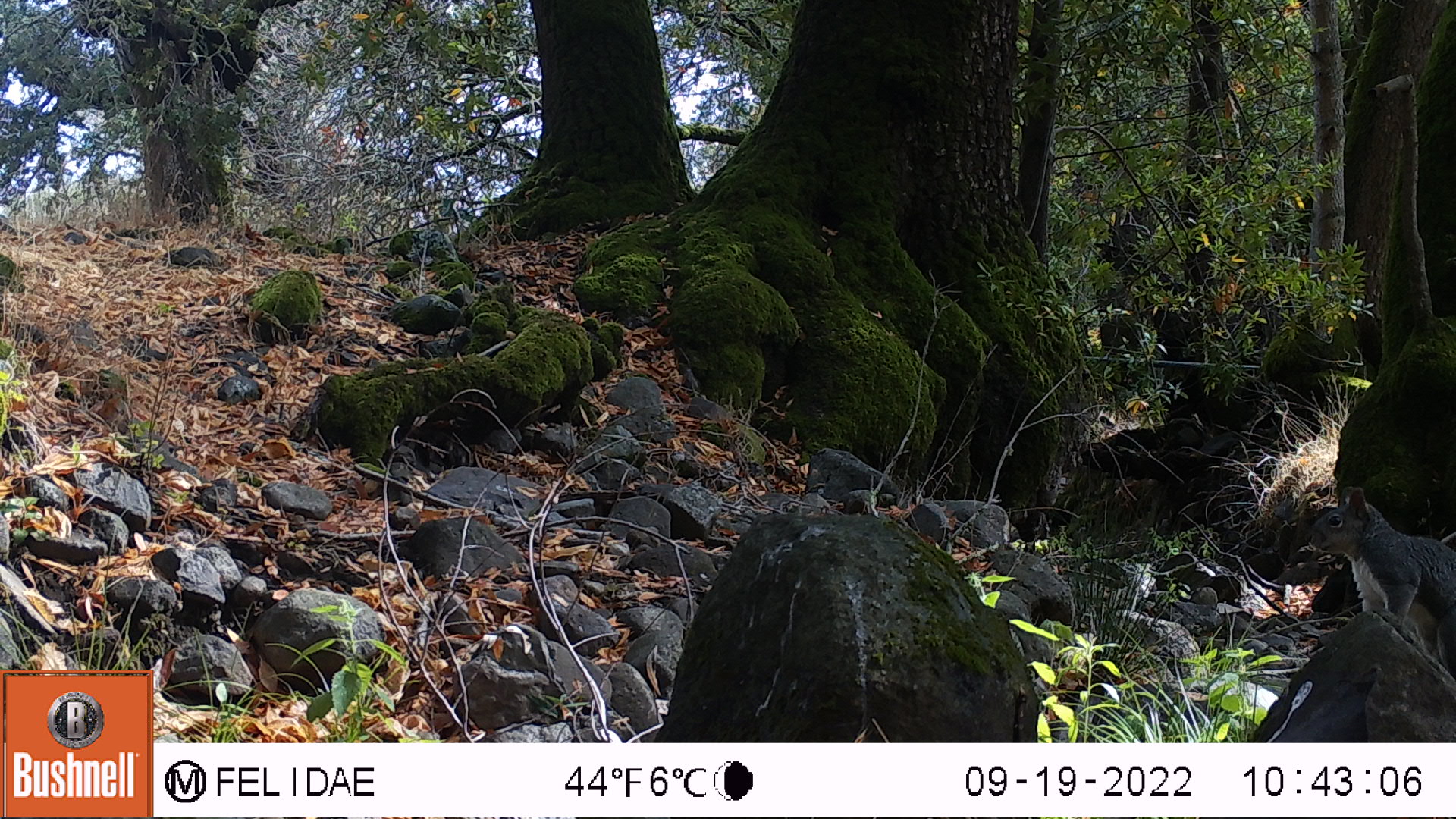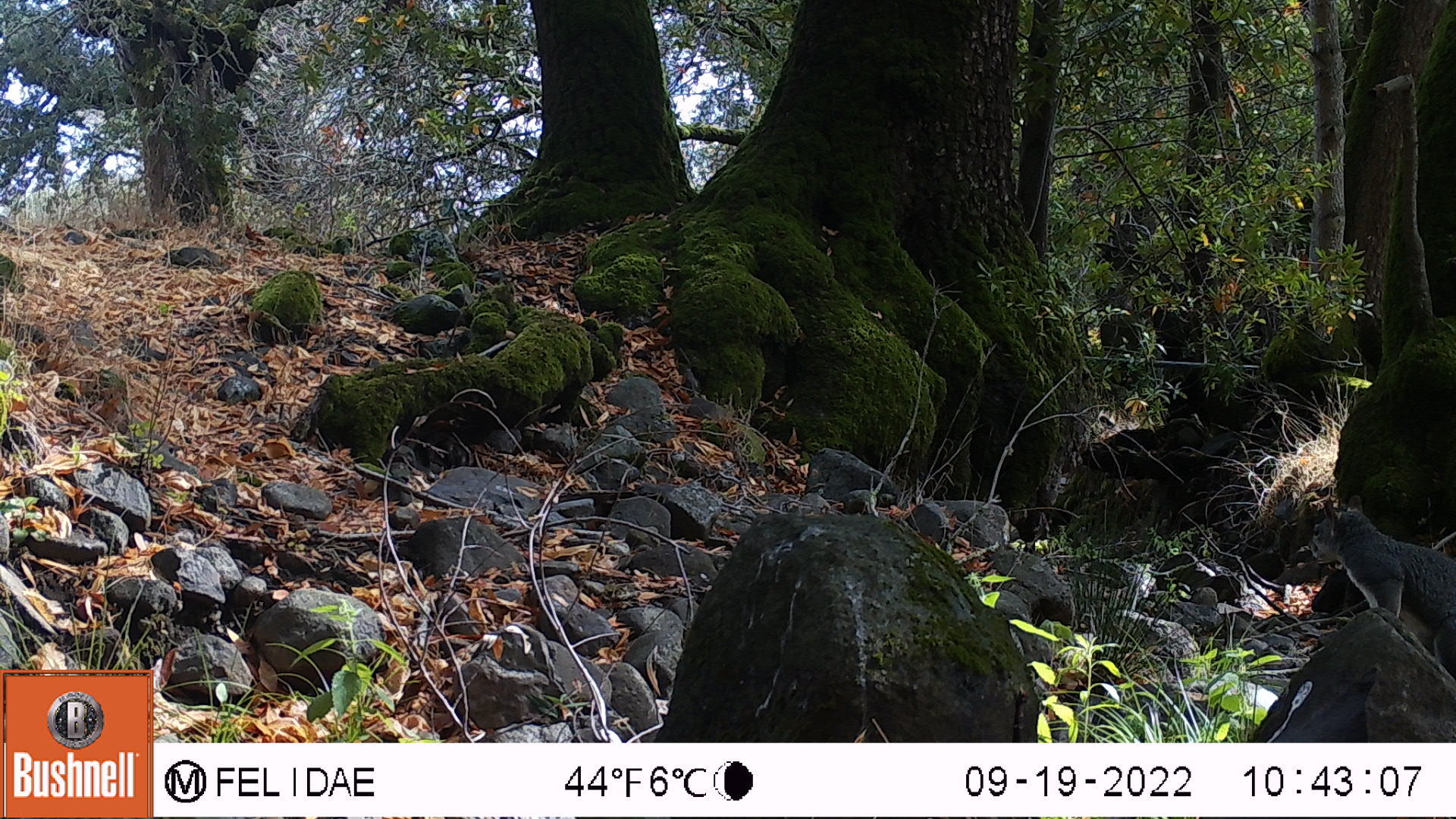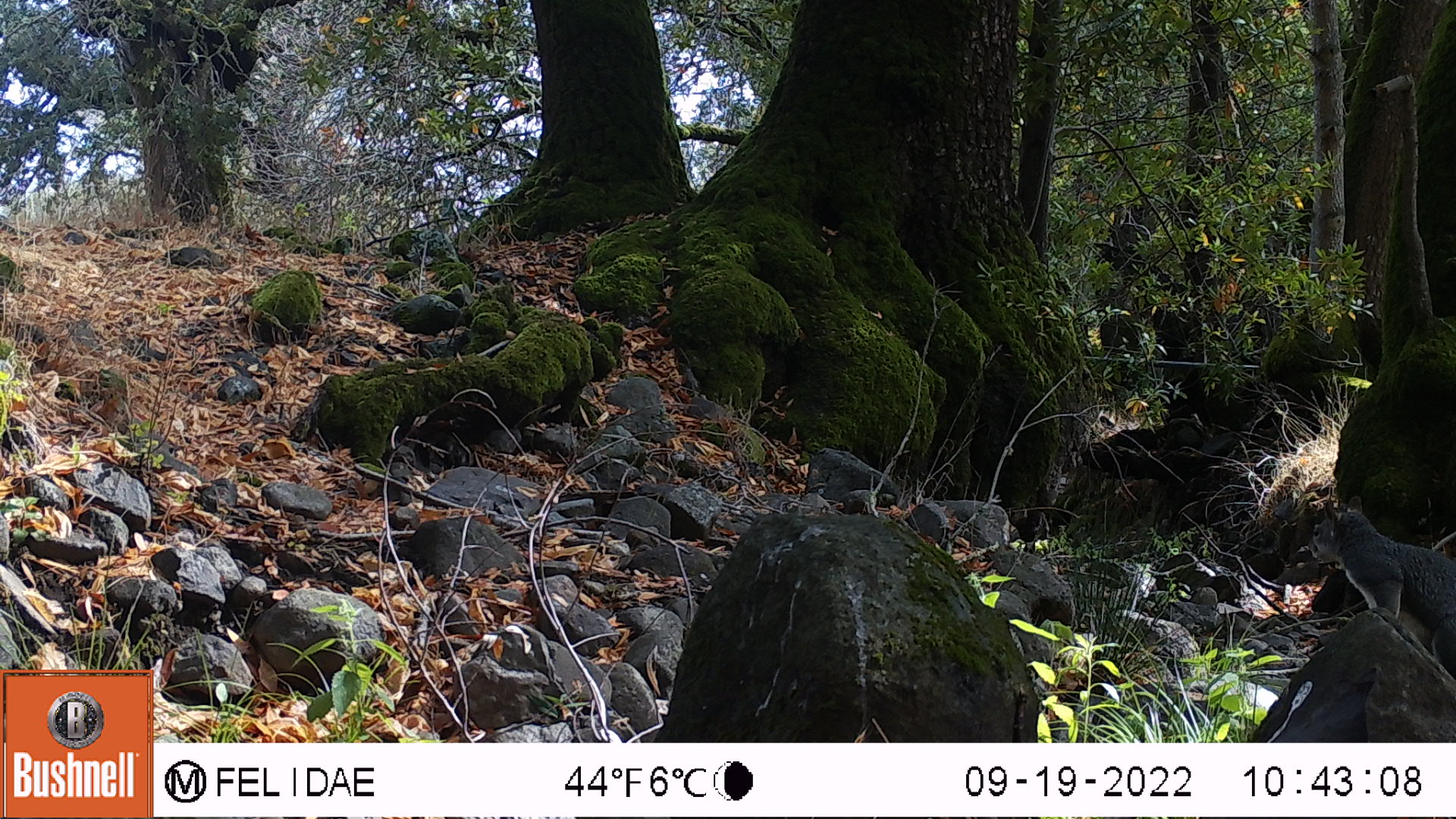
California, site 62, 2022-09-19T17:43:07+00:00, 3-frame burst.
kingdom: Animalia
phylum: Chordata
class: Mammalia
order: Rodentia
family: Sciuridae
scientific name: Sciuridae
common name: squirrel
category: unknown squirrel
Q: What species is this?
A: Unknown squirrel (squirrel) (Sciuridae).